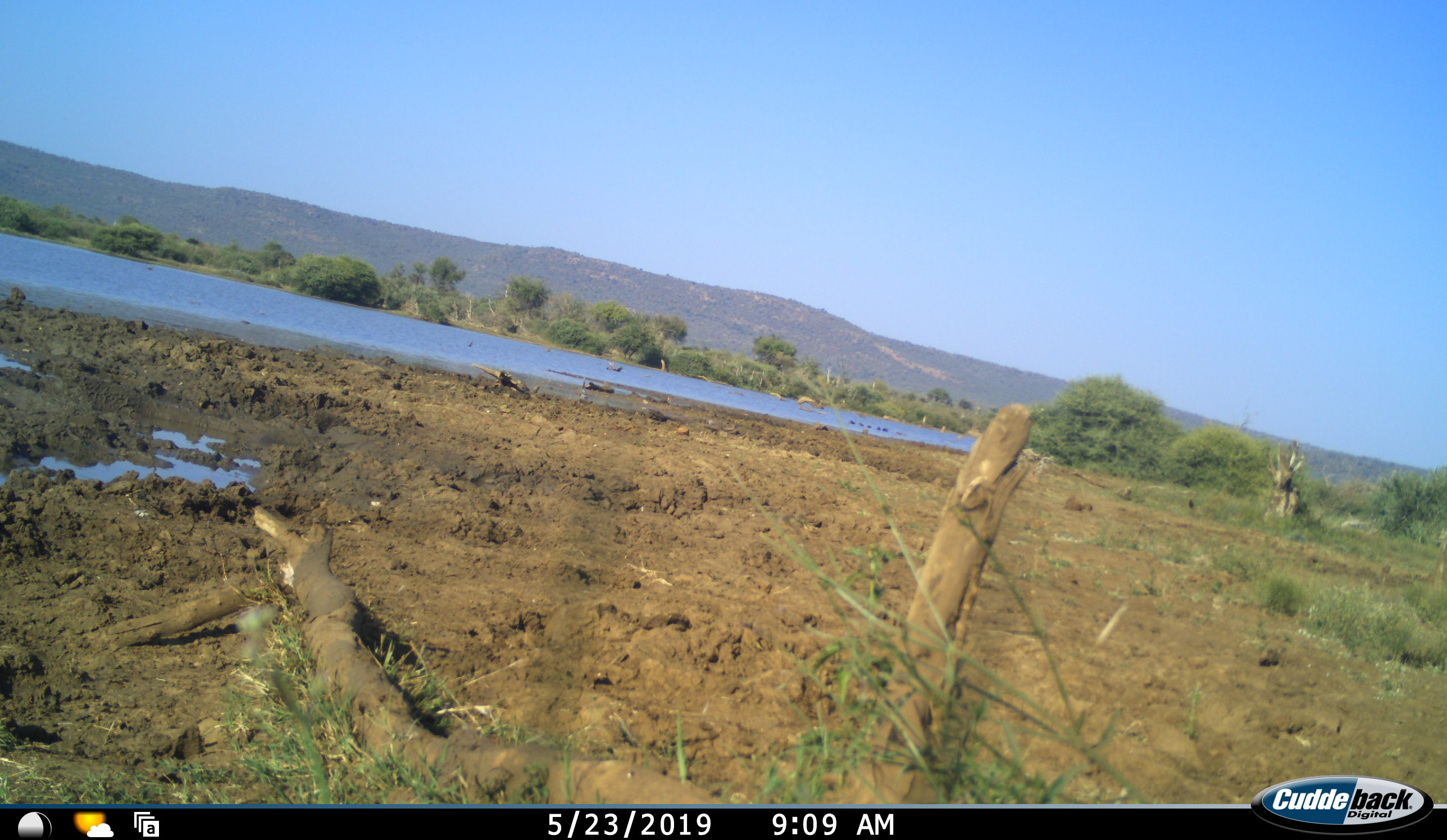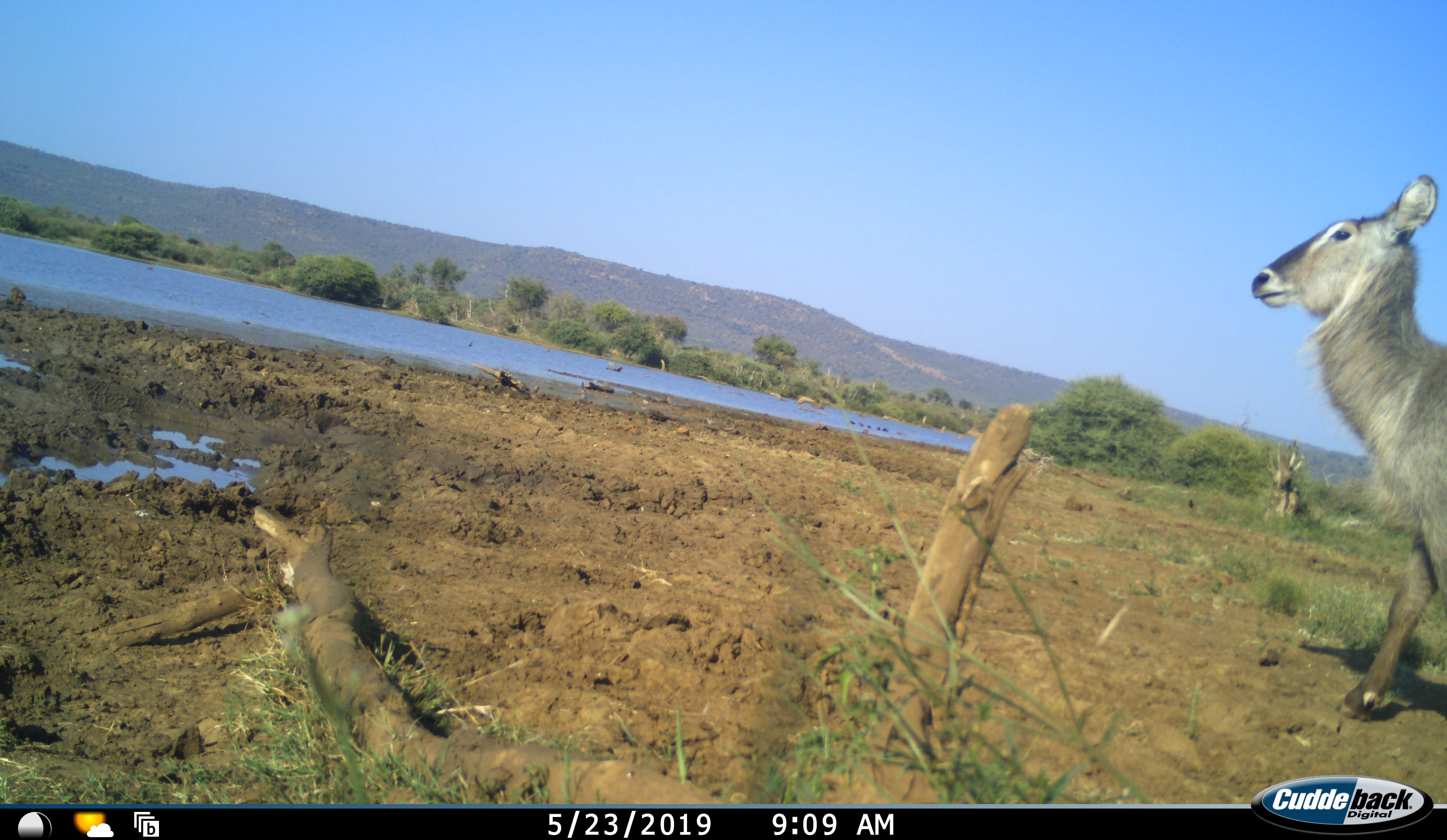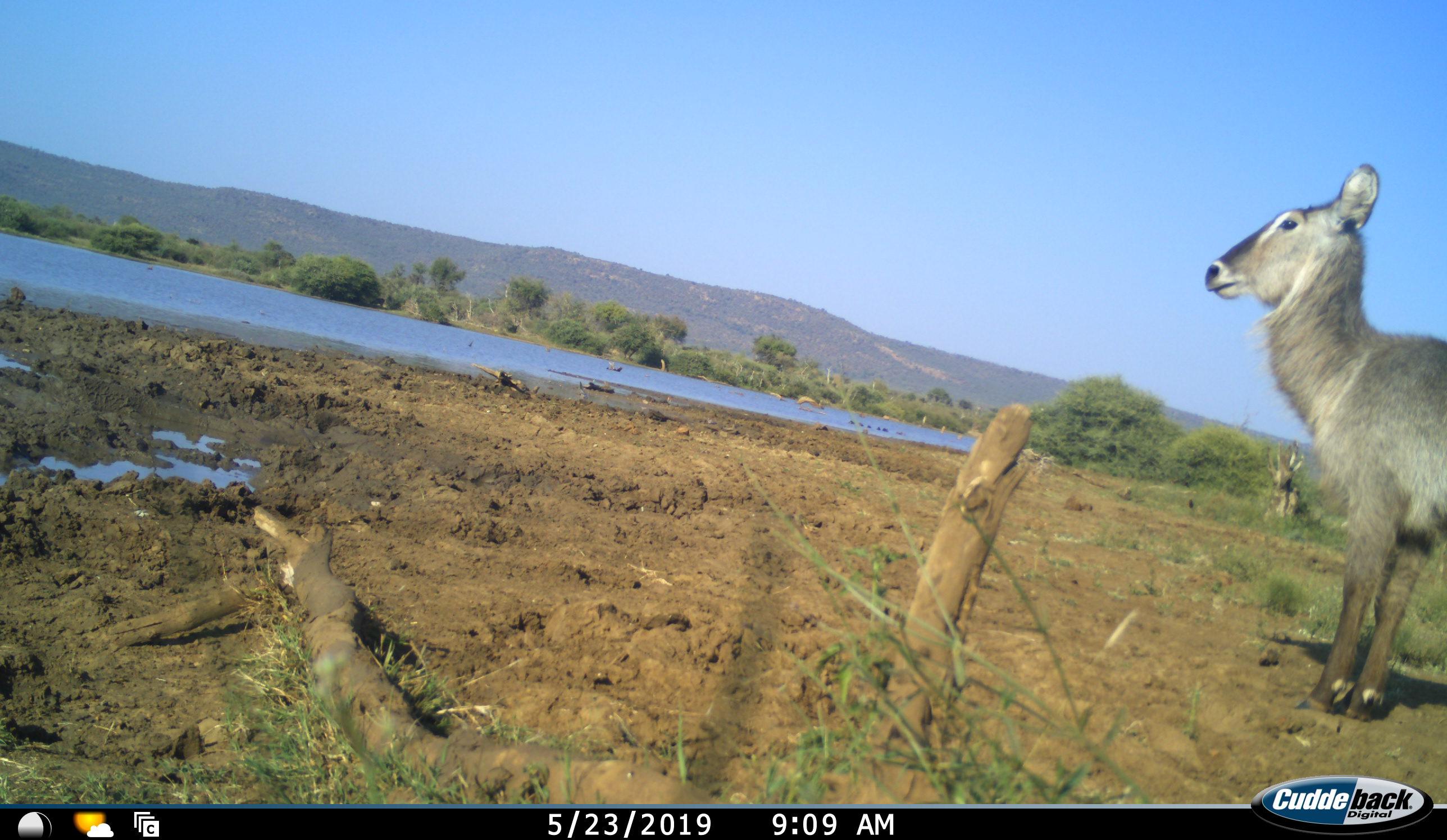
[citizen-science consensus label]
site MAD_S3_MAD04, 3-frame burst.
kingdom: Animalia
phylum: Chordata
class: Mammalia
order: Artiodactyla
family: Bovidae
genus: Kobus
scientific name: Kobus ellipsiprymnus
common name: waterbuck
Waterbuck (Kobus ellipsiprymnus), count 1. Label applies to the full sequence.